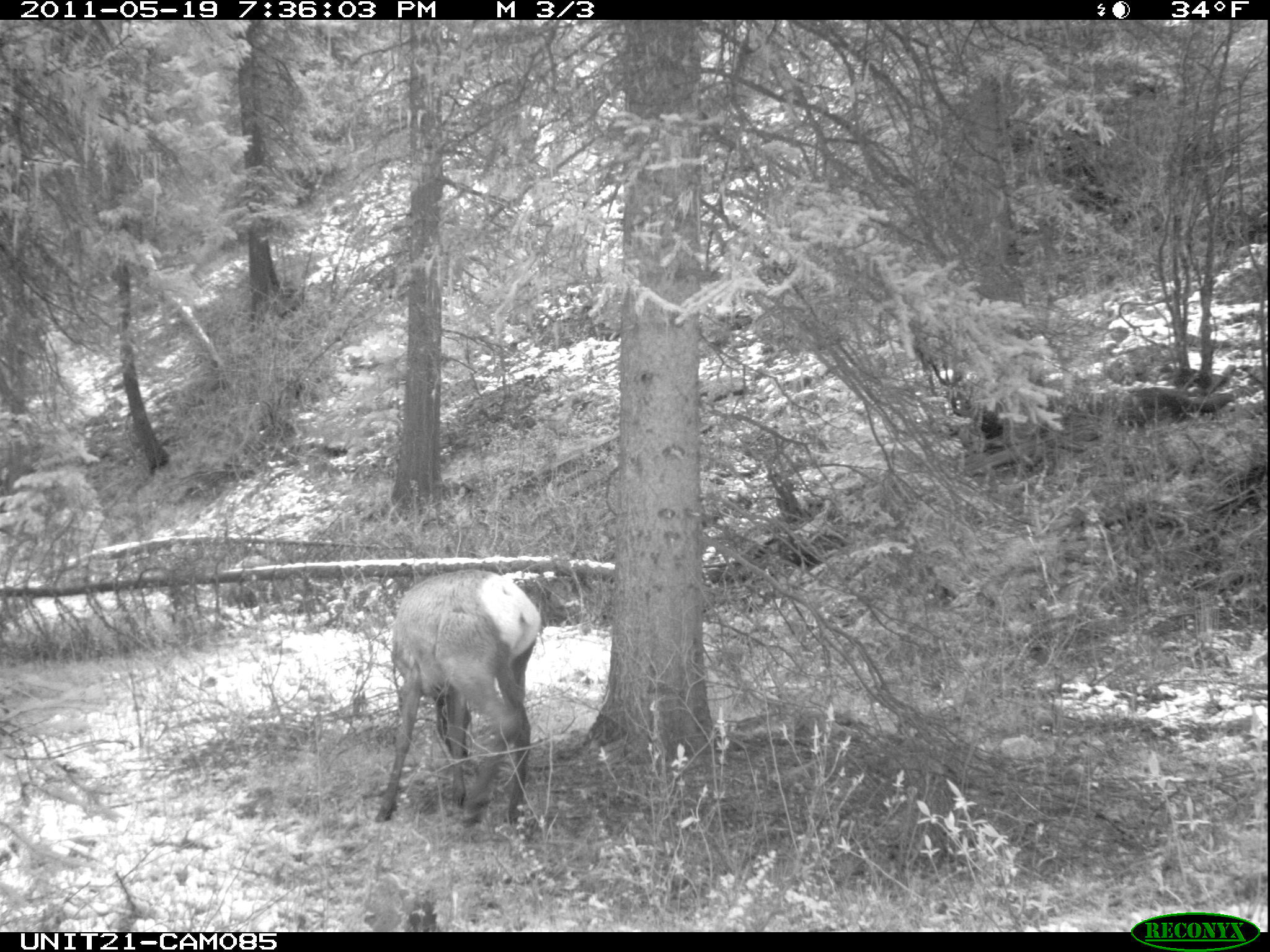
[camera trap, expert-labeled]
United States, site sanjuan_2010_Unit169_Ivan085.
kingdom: Animalia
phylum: Chordata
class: Mammalia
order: Artiodactyla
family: Cervidae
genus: Cervus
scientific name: Cervus elaphus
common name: red deer